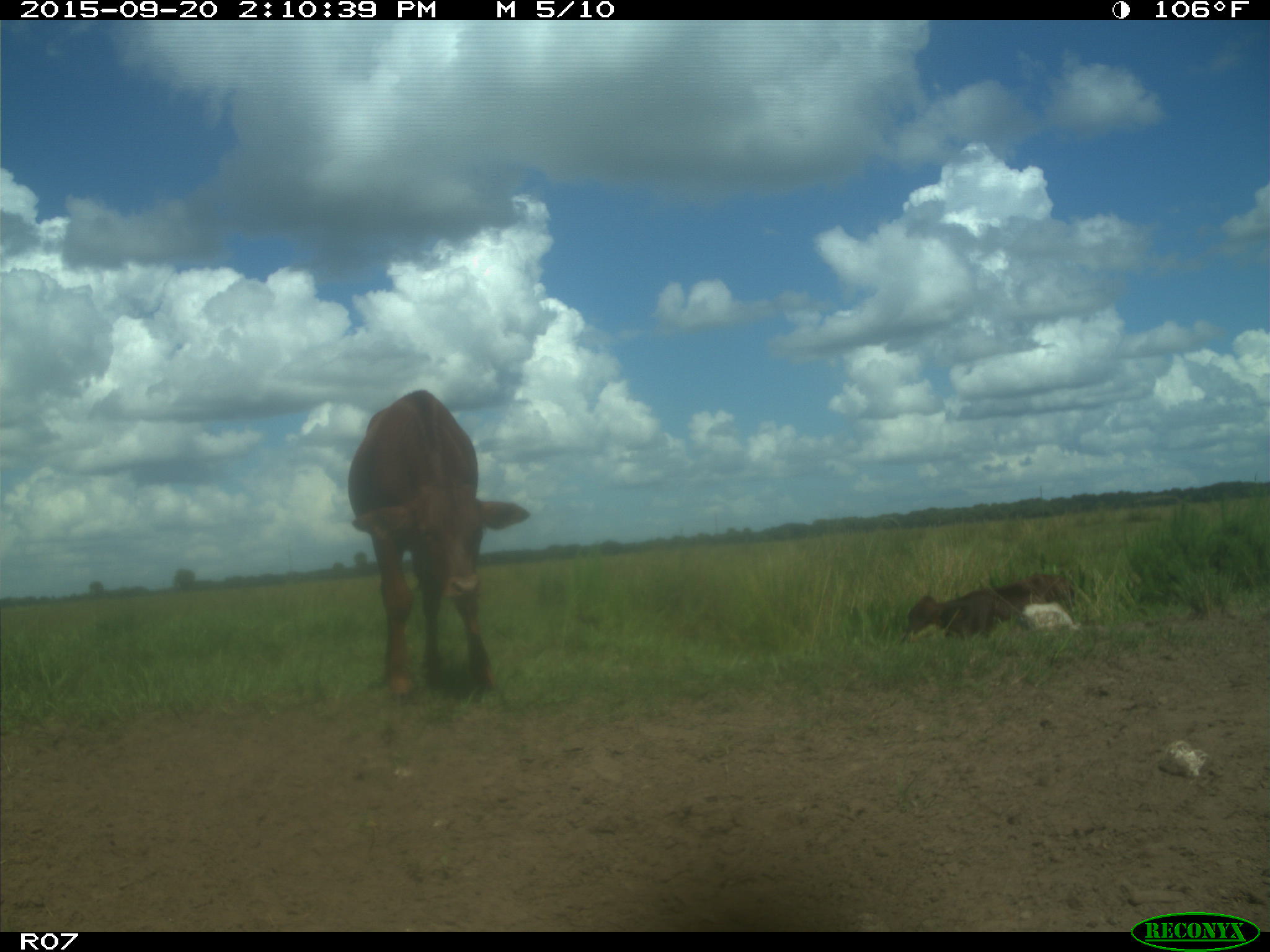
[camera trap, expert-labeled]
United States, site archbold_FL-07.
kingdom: Animalia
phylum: Chordata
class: Mammalia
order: Artiodactyla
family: Bovidae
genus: Bos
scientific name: Bos taurus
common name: domestic cow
Bos taurus (domestic cow).